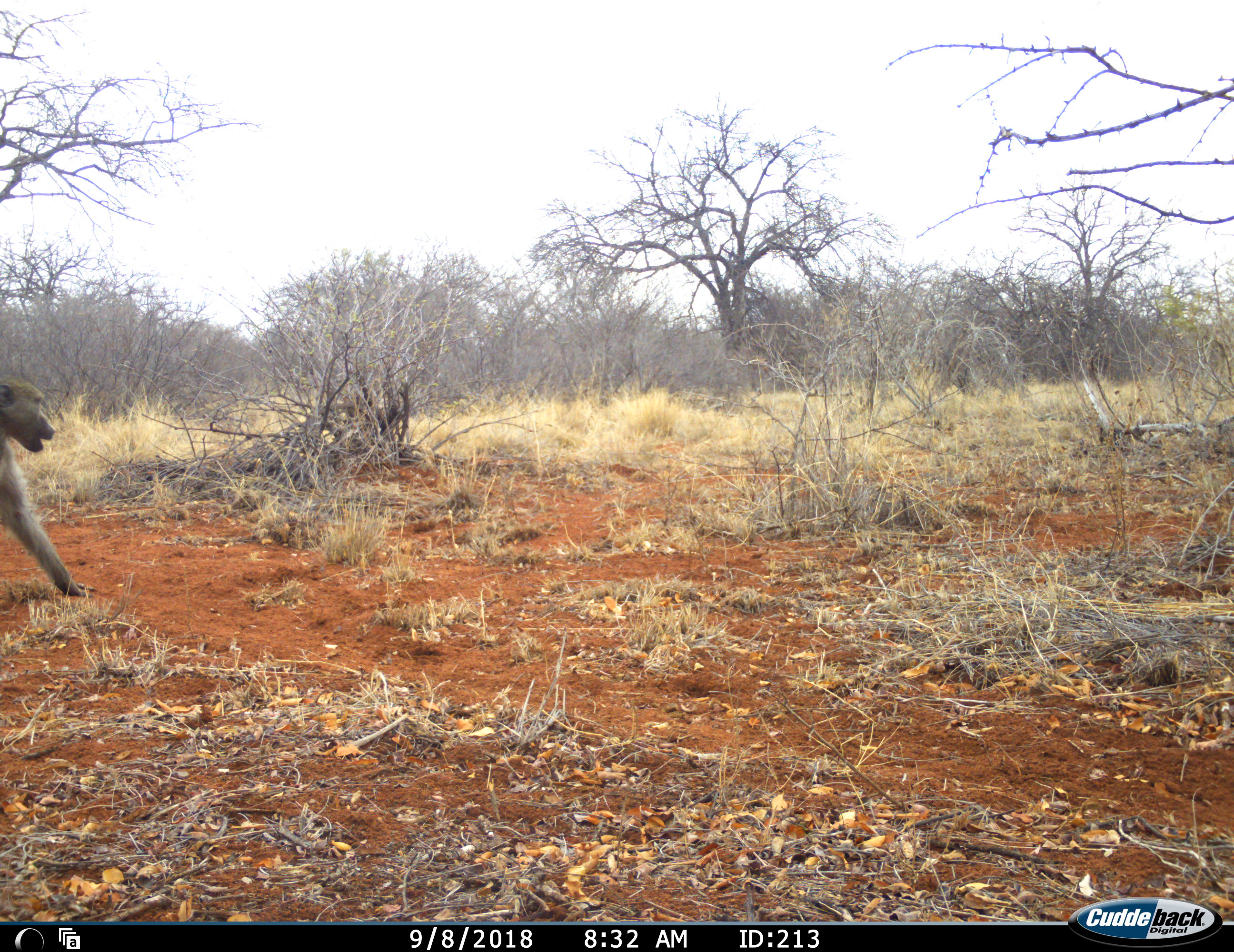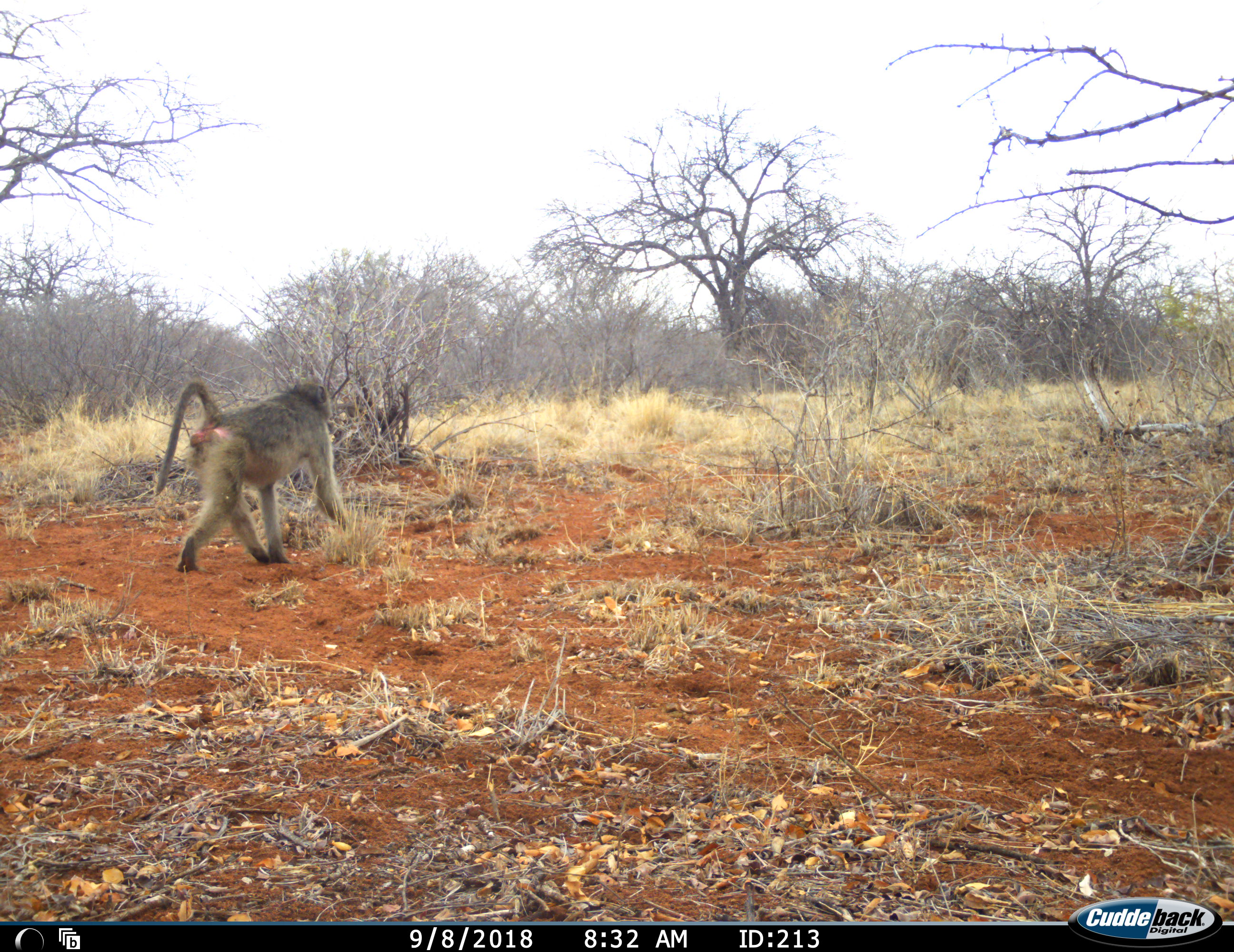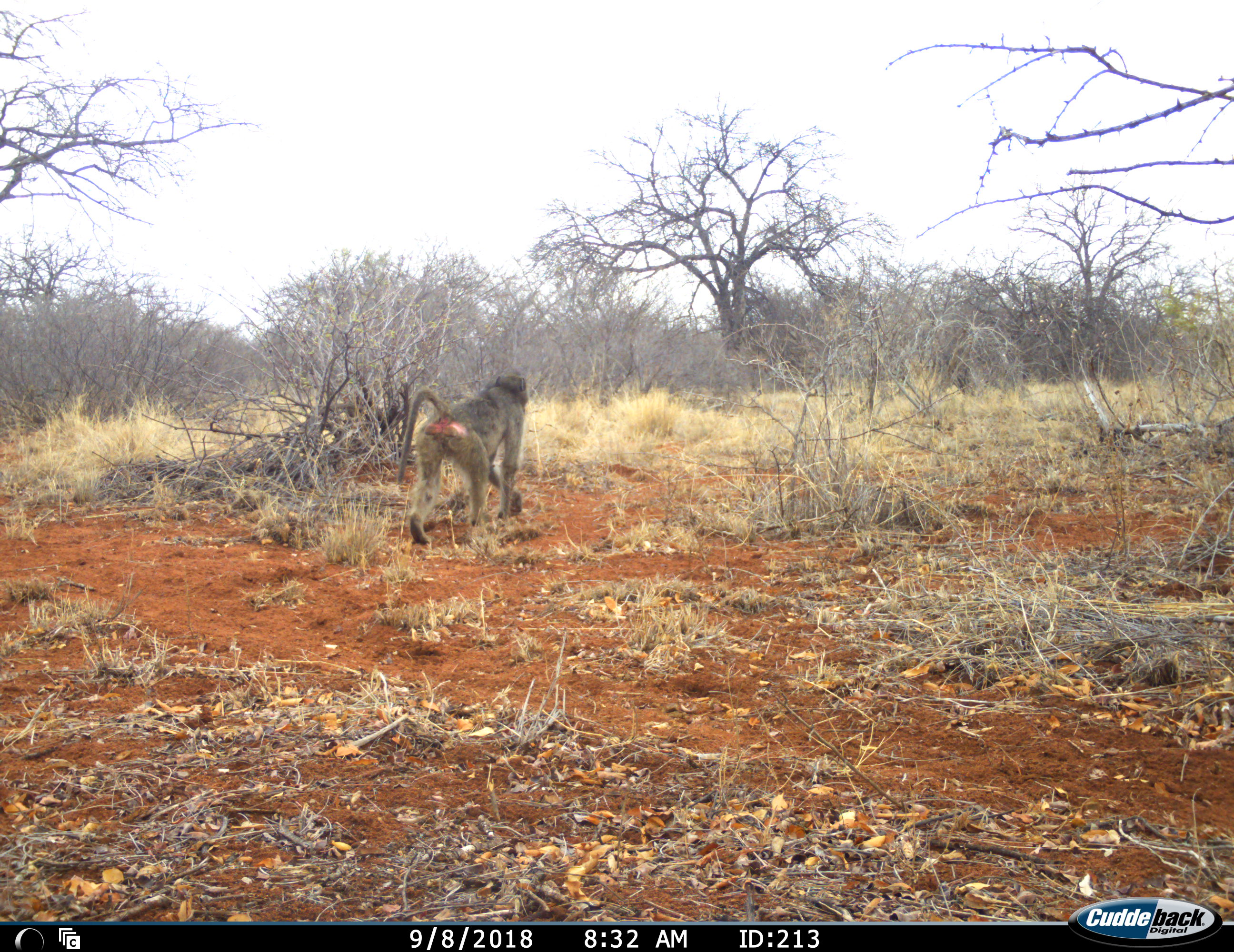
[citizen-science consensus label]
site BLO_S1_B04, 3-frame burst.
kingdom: Animalia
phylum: Chordata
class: Mammalia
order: Primates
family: Cercopithecidae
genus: Papio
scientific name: Papio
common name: baboon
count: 1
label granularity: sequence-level